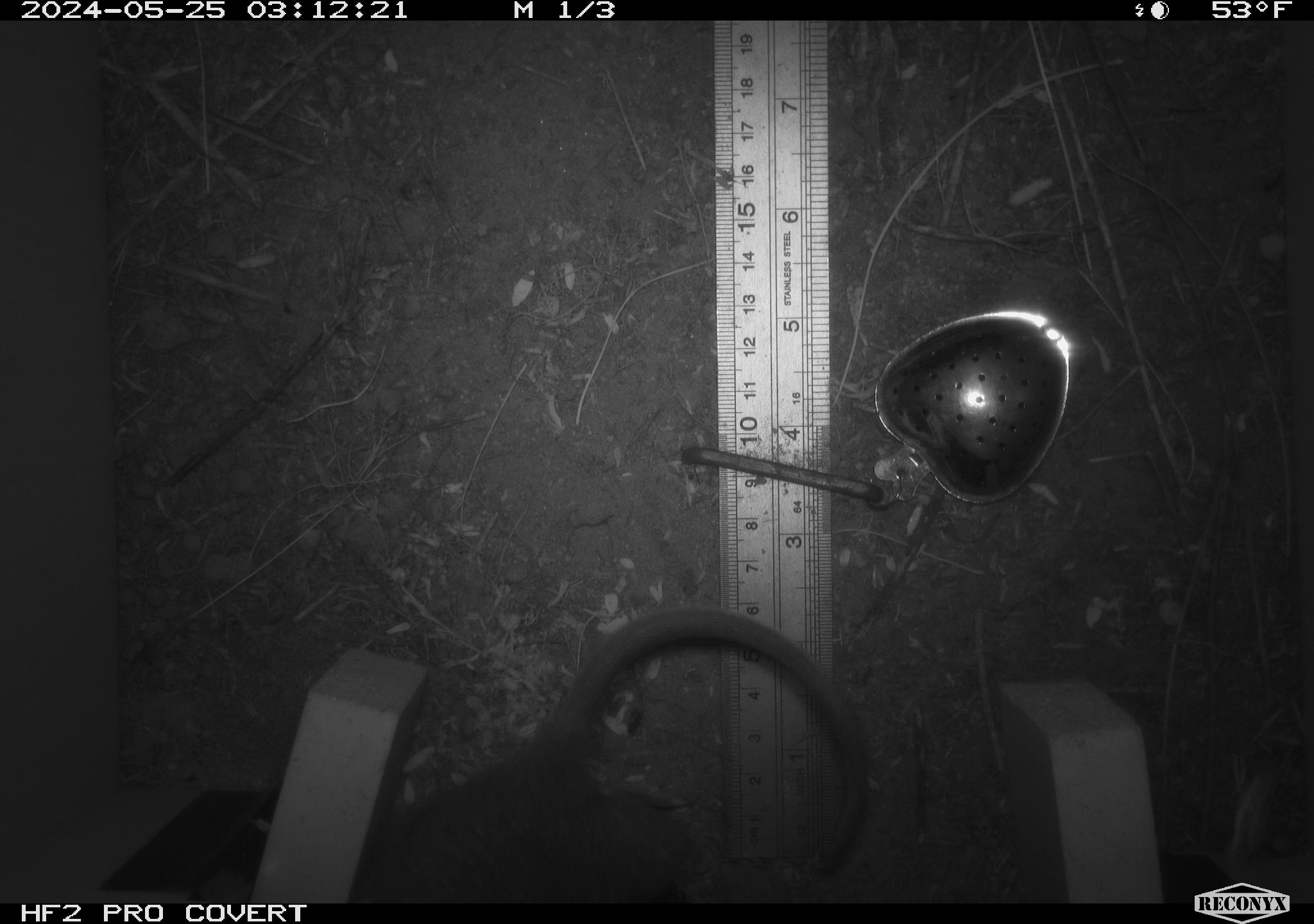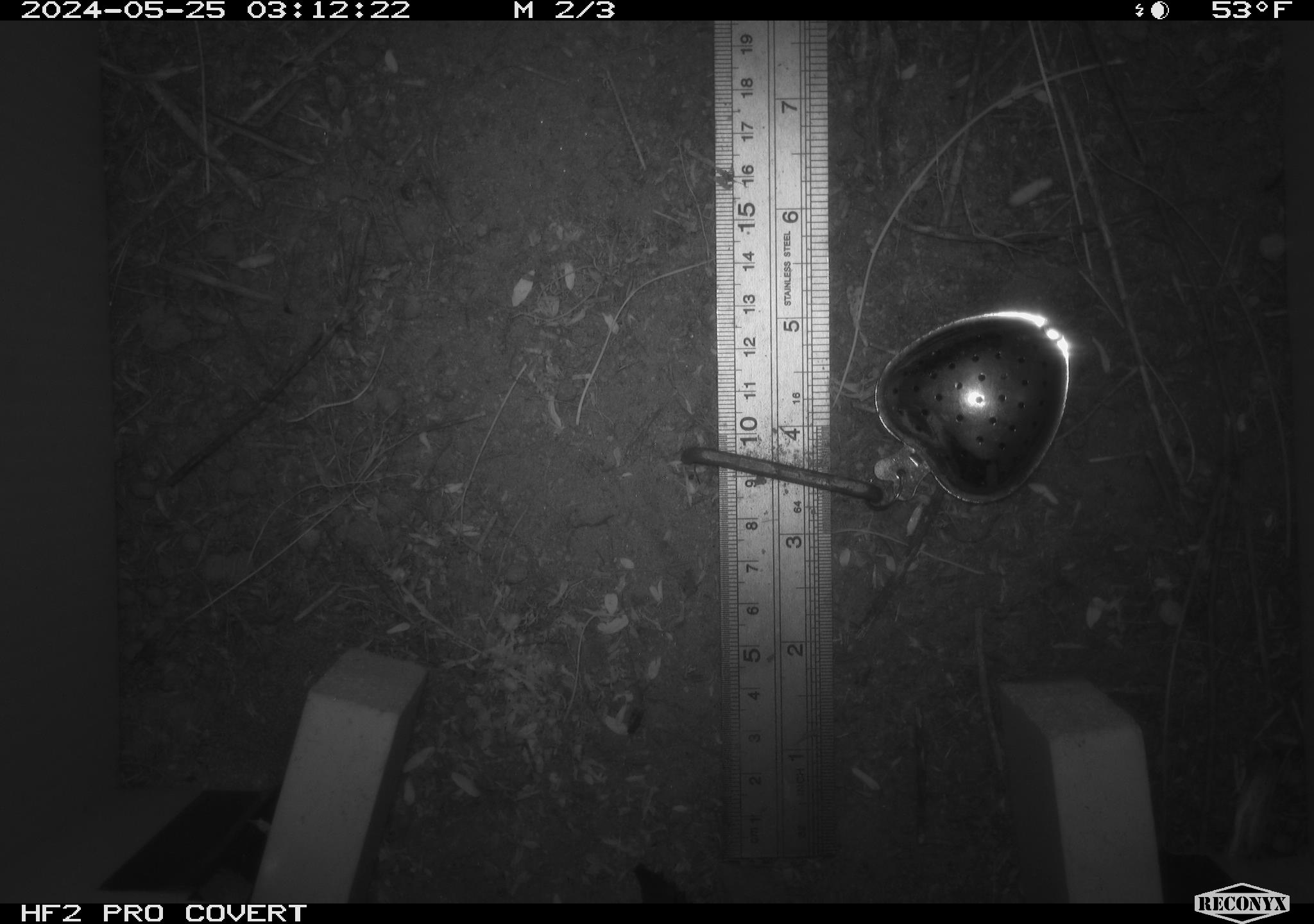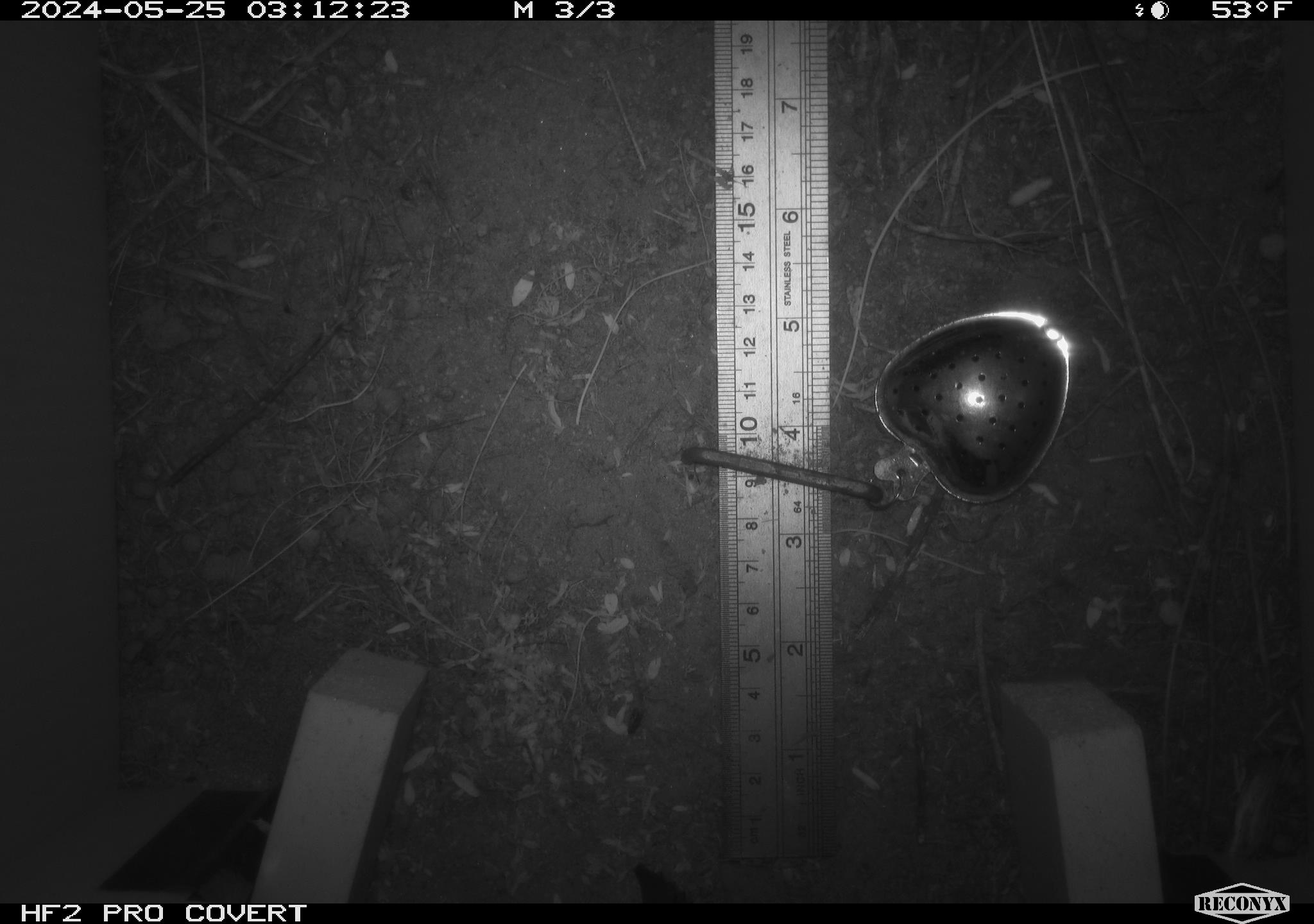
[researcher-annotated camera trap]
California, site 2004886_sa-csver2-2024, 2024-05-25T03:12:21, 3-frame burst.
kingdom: Animalia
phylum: Chordata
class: Mammalia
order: Rodentia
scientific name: Rodentia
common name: rodent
Rodent (Rodentia).